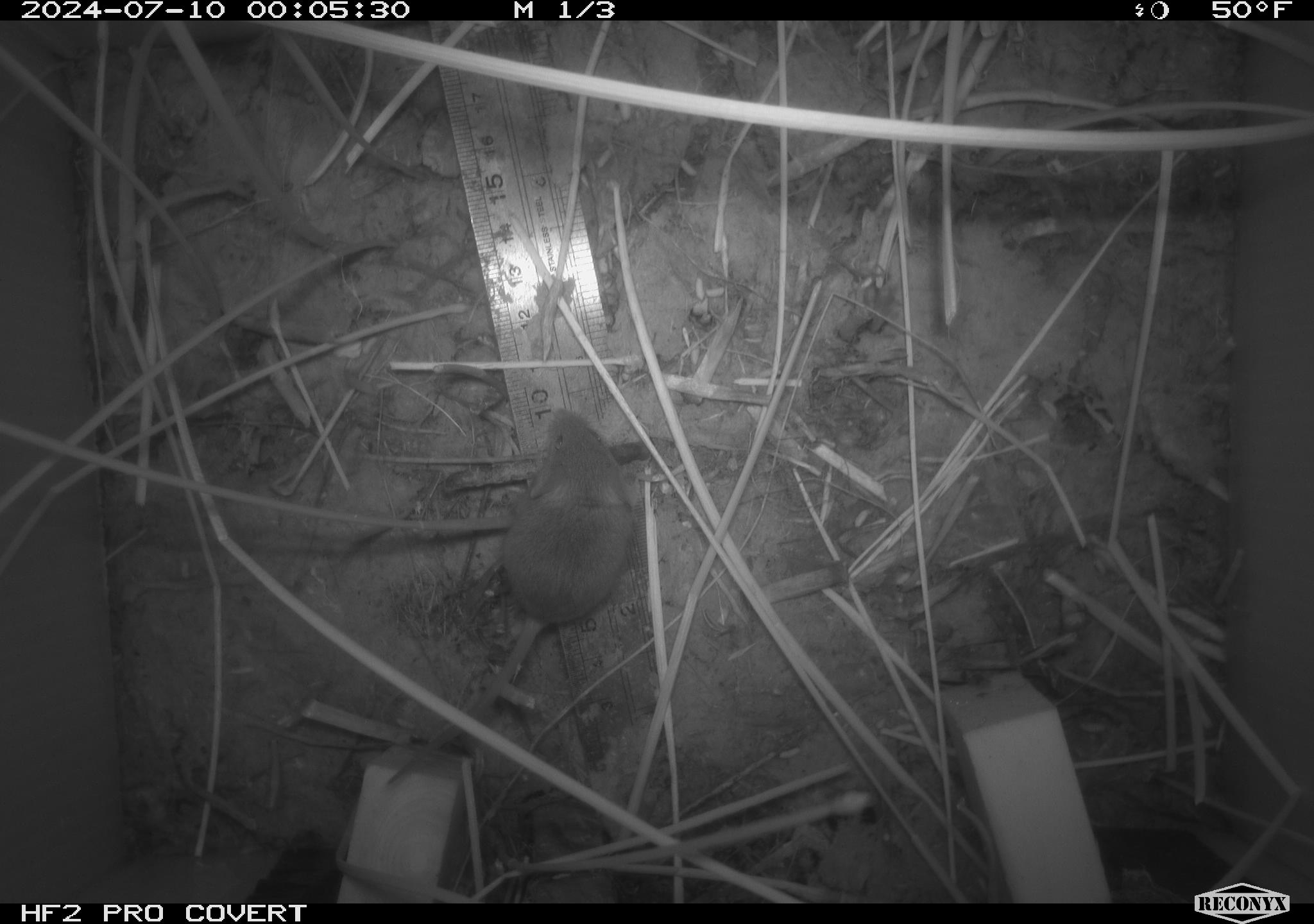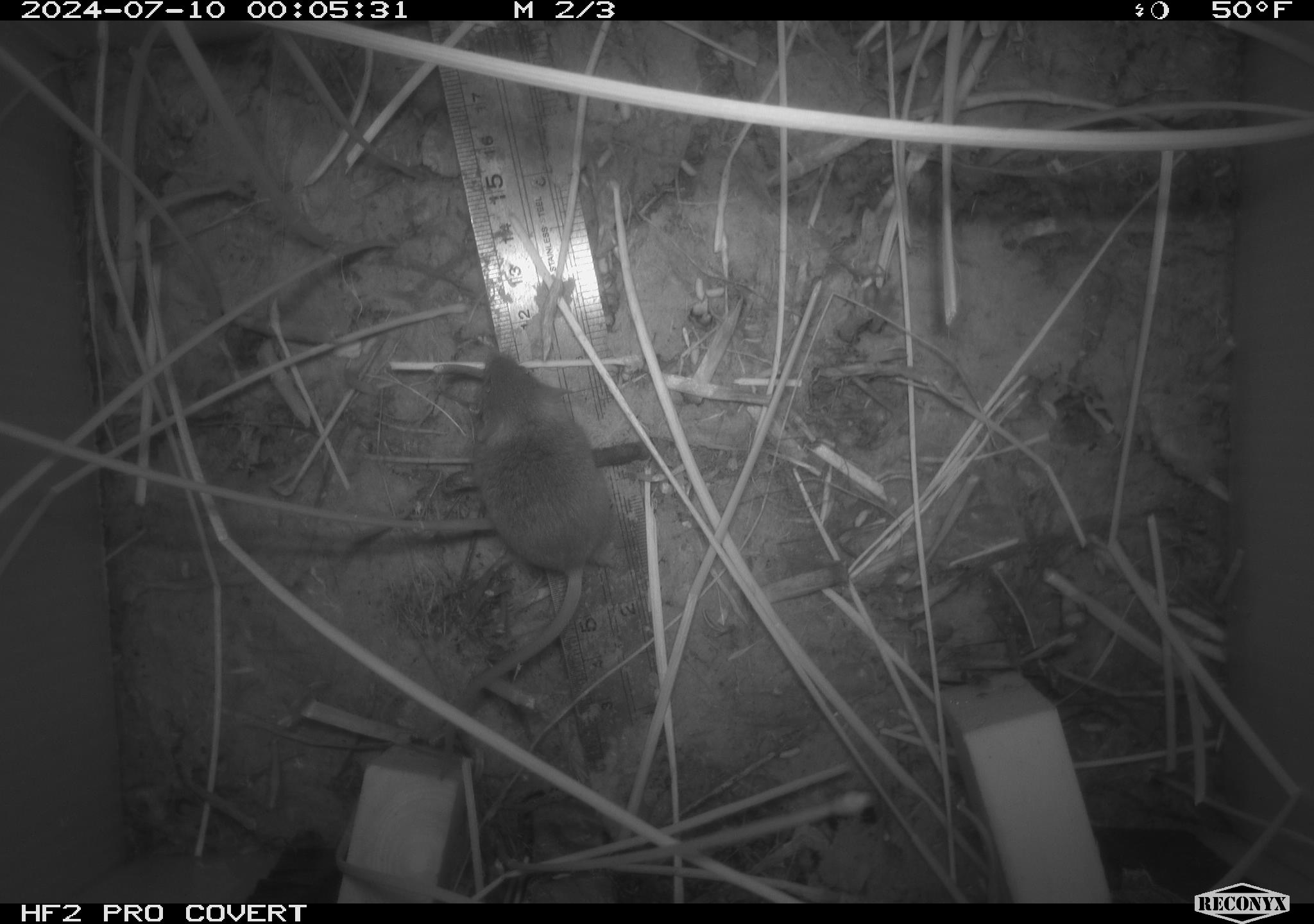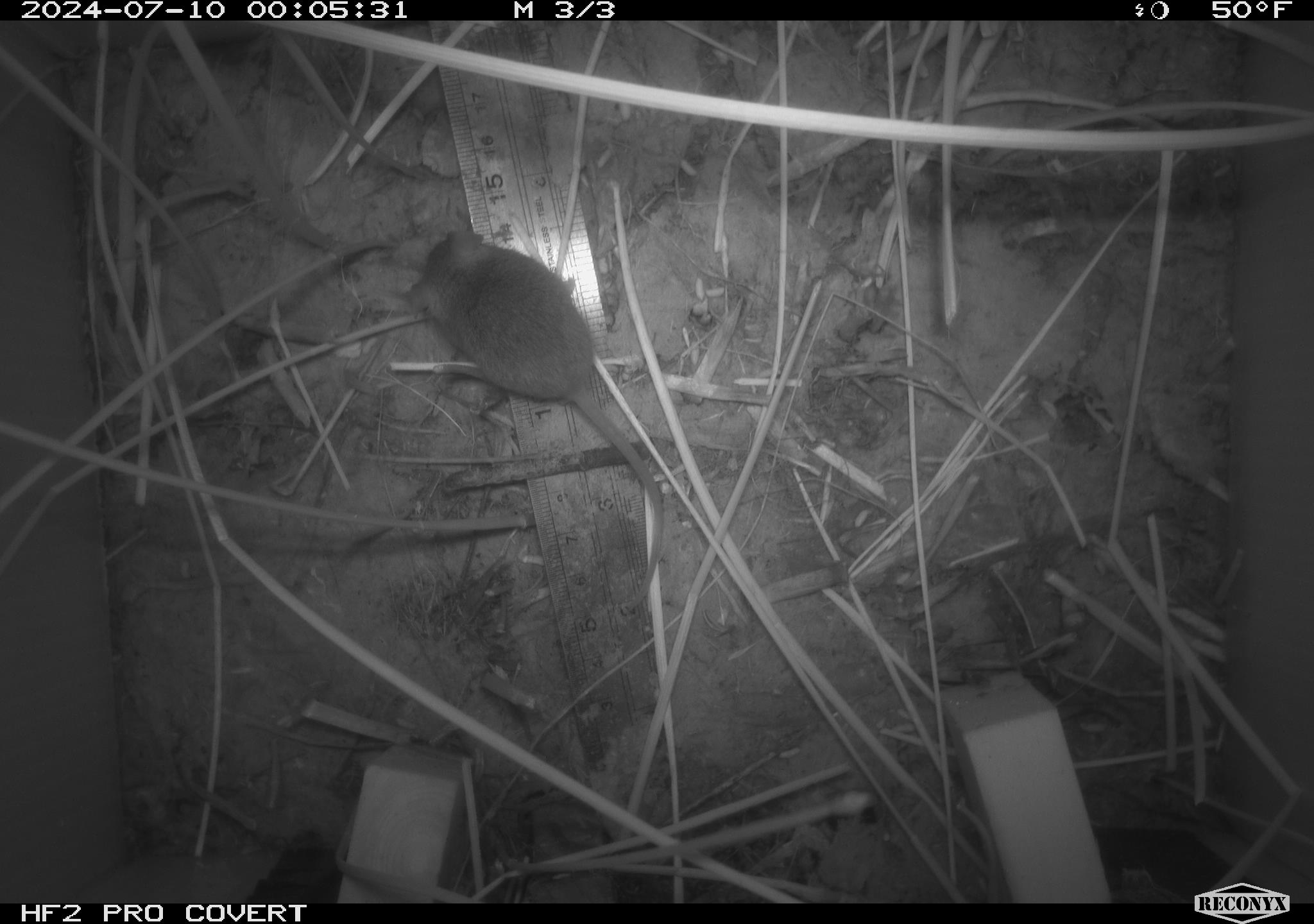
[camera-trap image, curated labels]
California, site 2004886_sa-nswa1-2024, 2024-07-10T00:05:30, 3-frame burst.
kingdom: Animalia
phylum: Chordata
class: Mammalia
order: Rodentia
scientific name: Rodentia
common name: rodent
Rodent (Rodentia).